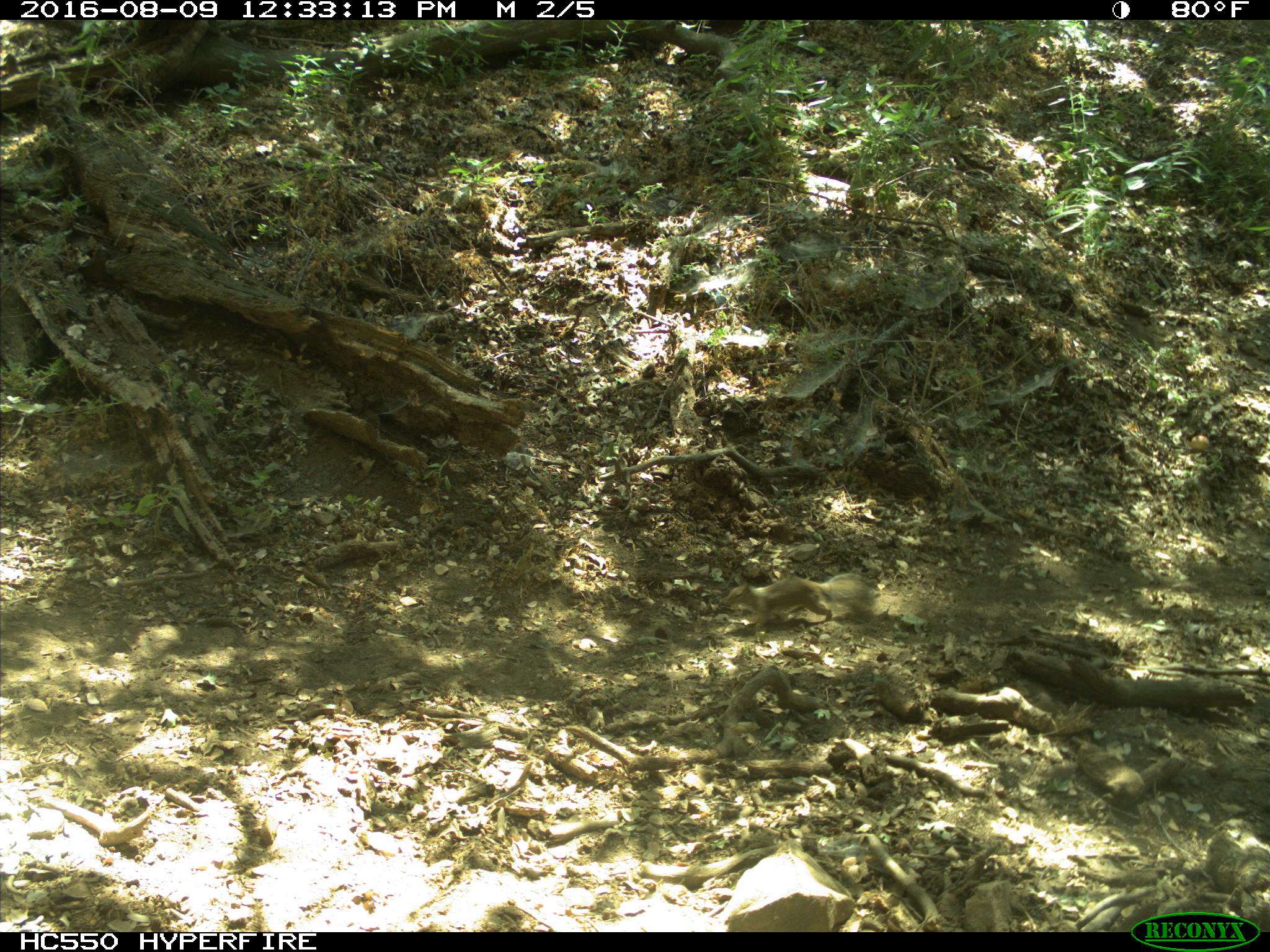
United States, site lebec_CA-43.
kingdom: Animalia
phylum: Chordata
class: Mammalia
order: Rodentia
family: Sciuridae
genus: Otospermophilus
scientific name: Otospermophilus beecheyi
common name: california ground squirrel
Otospermophilus beecheyi (california ground squirrel).